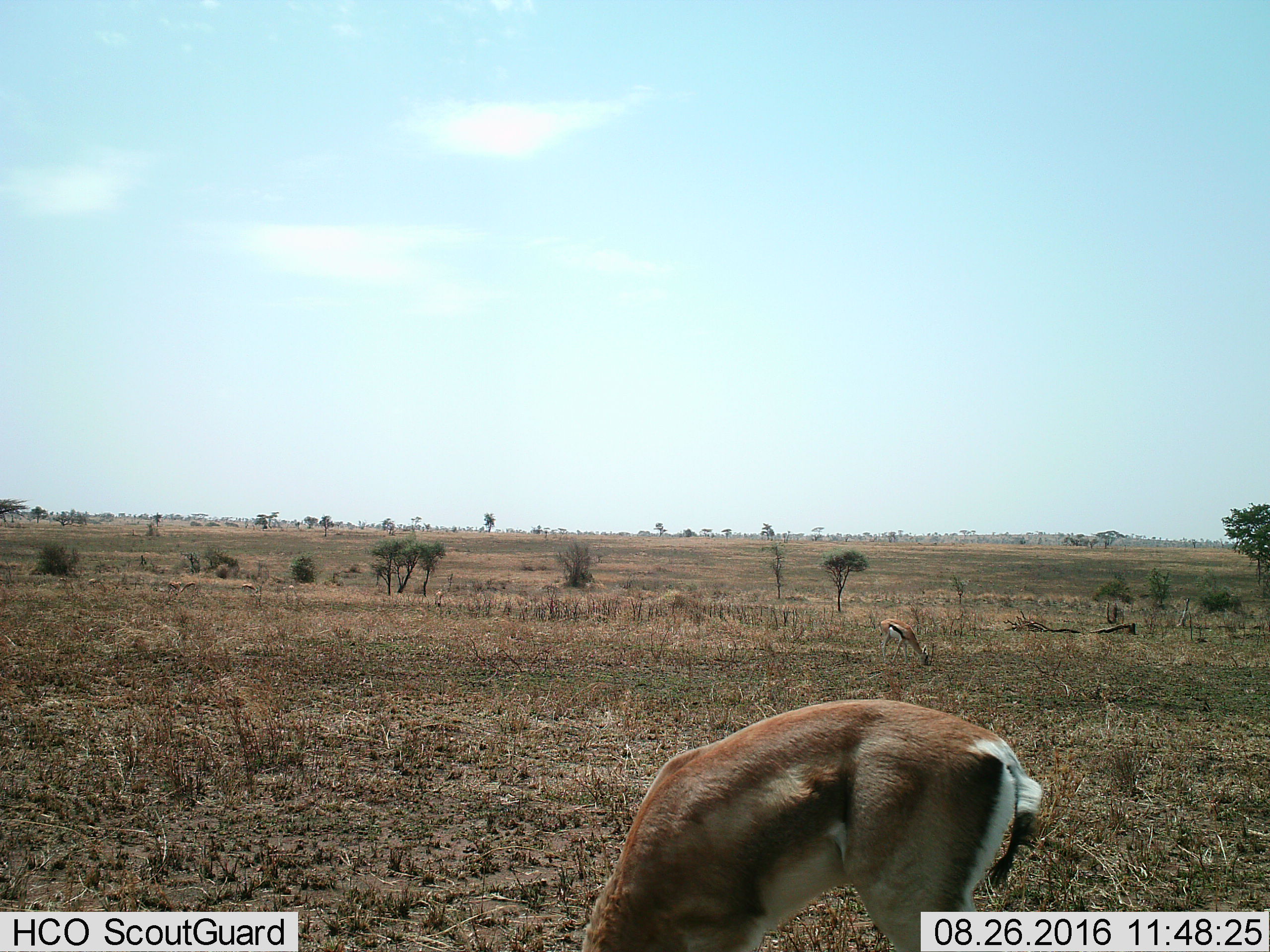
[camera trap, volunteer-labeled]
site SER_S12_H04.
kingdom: Animalia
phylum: Chordata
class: Mammalia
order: Artiodactyla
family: Bovidae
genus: Eudorcas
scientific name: Eudorcas thomsonii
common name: thomson's gazelle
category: gazellethomsons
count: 2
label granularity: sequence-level